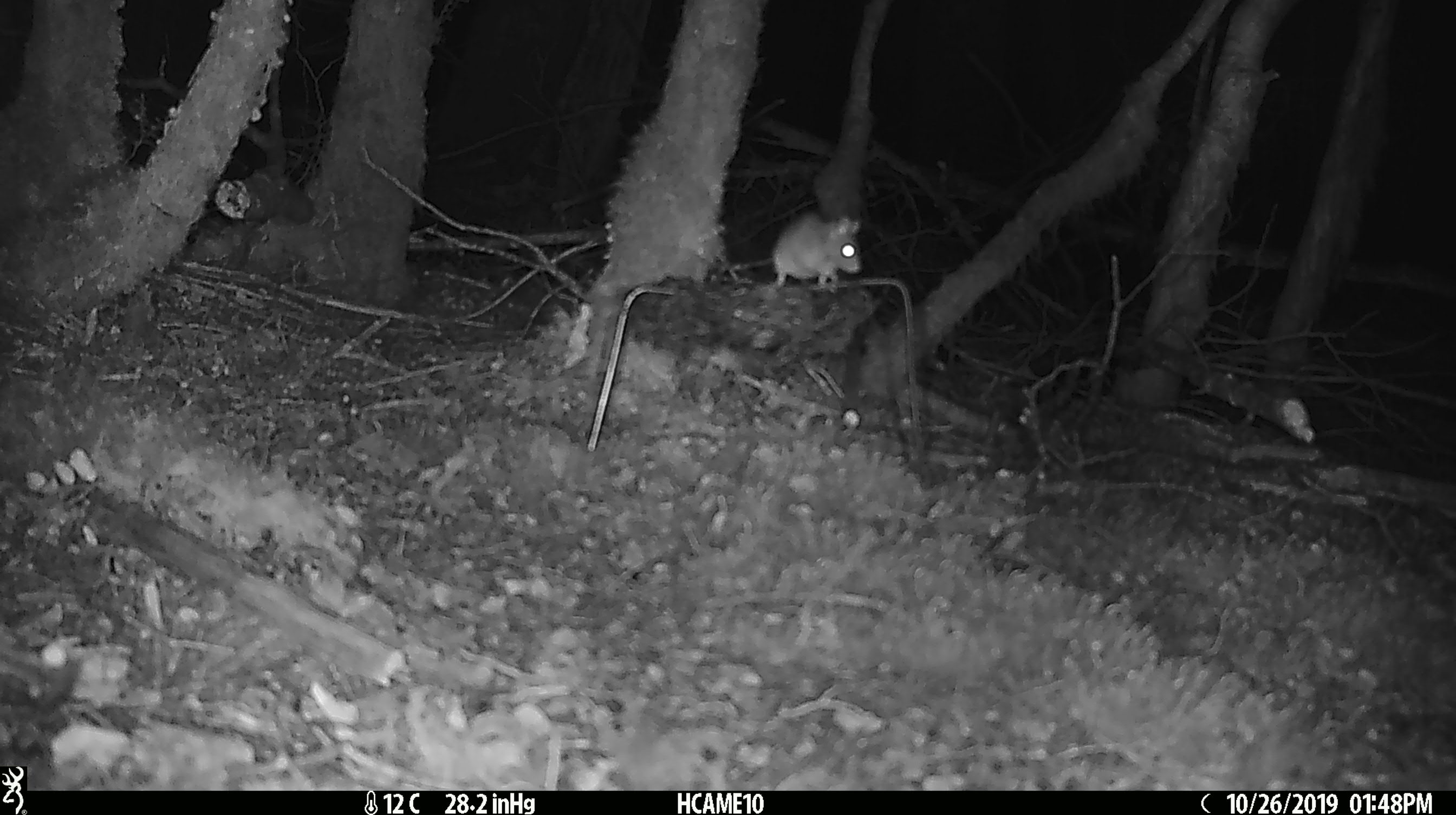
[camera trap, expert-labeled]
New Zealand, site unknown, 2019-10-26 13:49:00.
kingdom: Animalia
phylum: Chordata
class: Mammalia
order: Rodentia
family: Muridae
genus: Mus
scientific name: Mus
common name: mouse